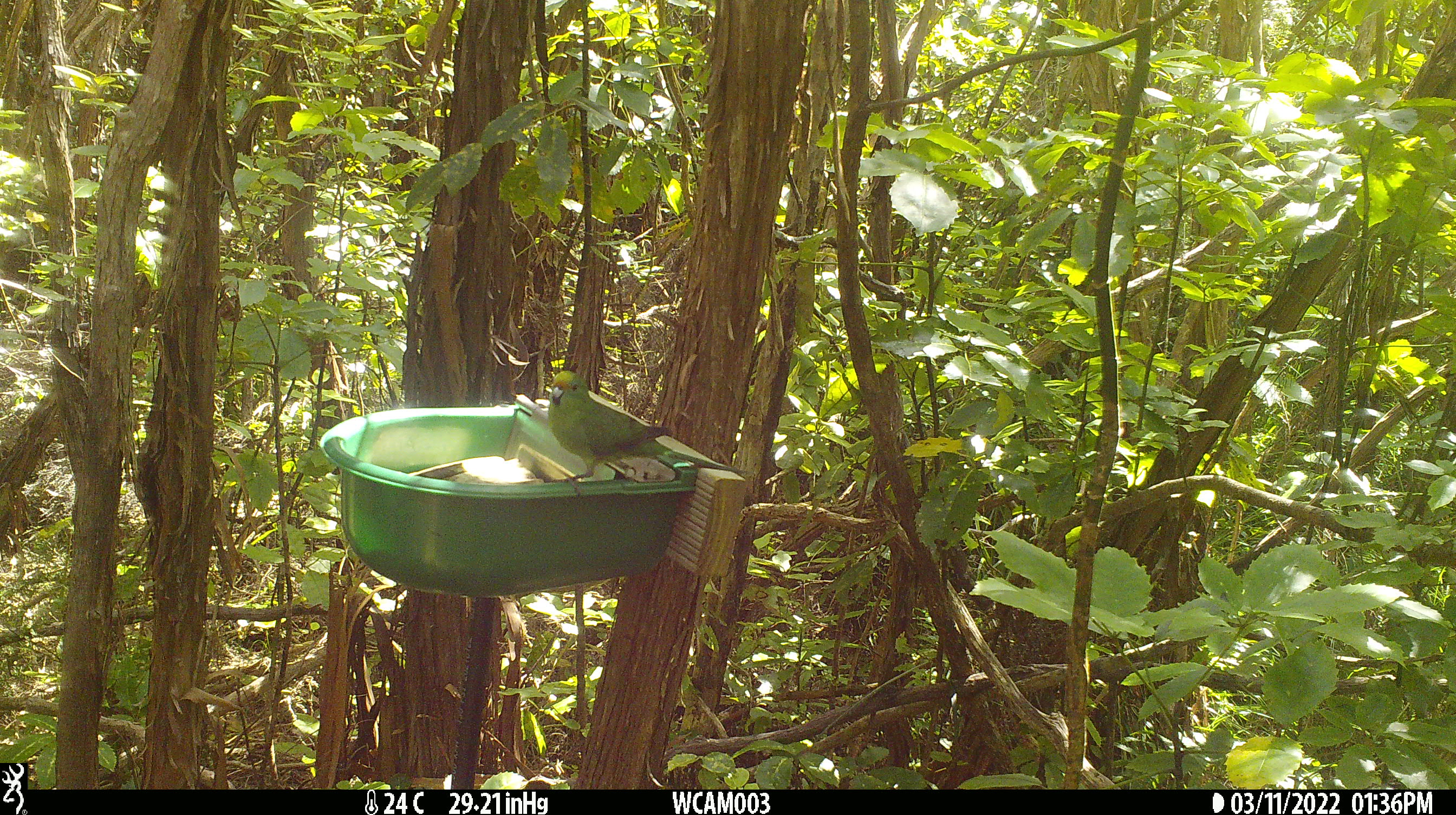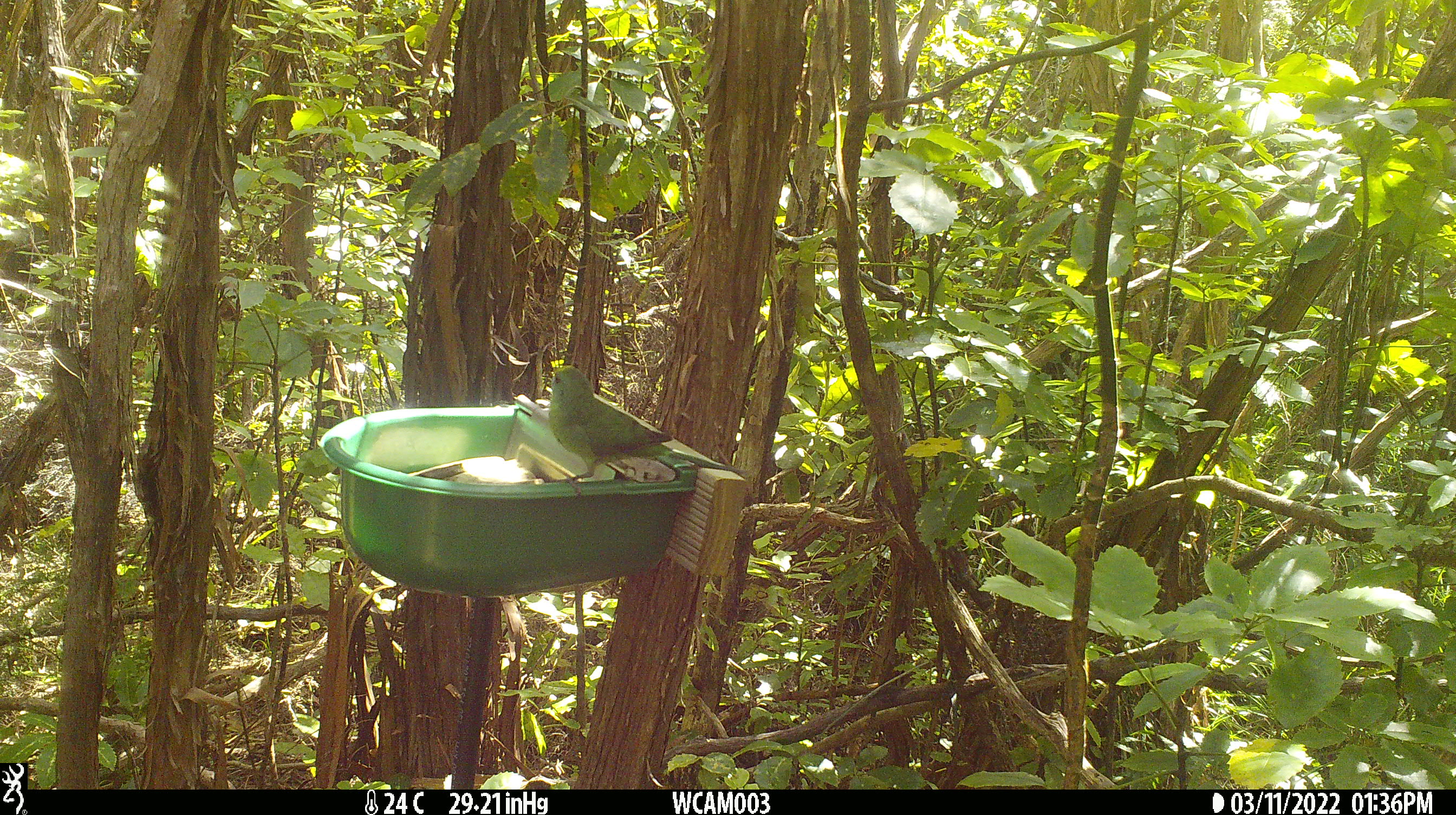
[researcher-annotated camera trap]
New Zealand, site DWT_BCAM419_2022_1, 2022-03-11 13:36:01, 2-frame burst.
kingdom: Animalia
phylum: Chordata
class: Aves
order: Psittaciformes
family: Psittaculidae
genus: Cyanoramphus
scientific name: Cyanoramphus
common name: parakeet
Parakeet (Cyanoramphus).